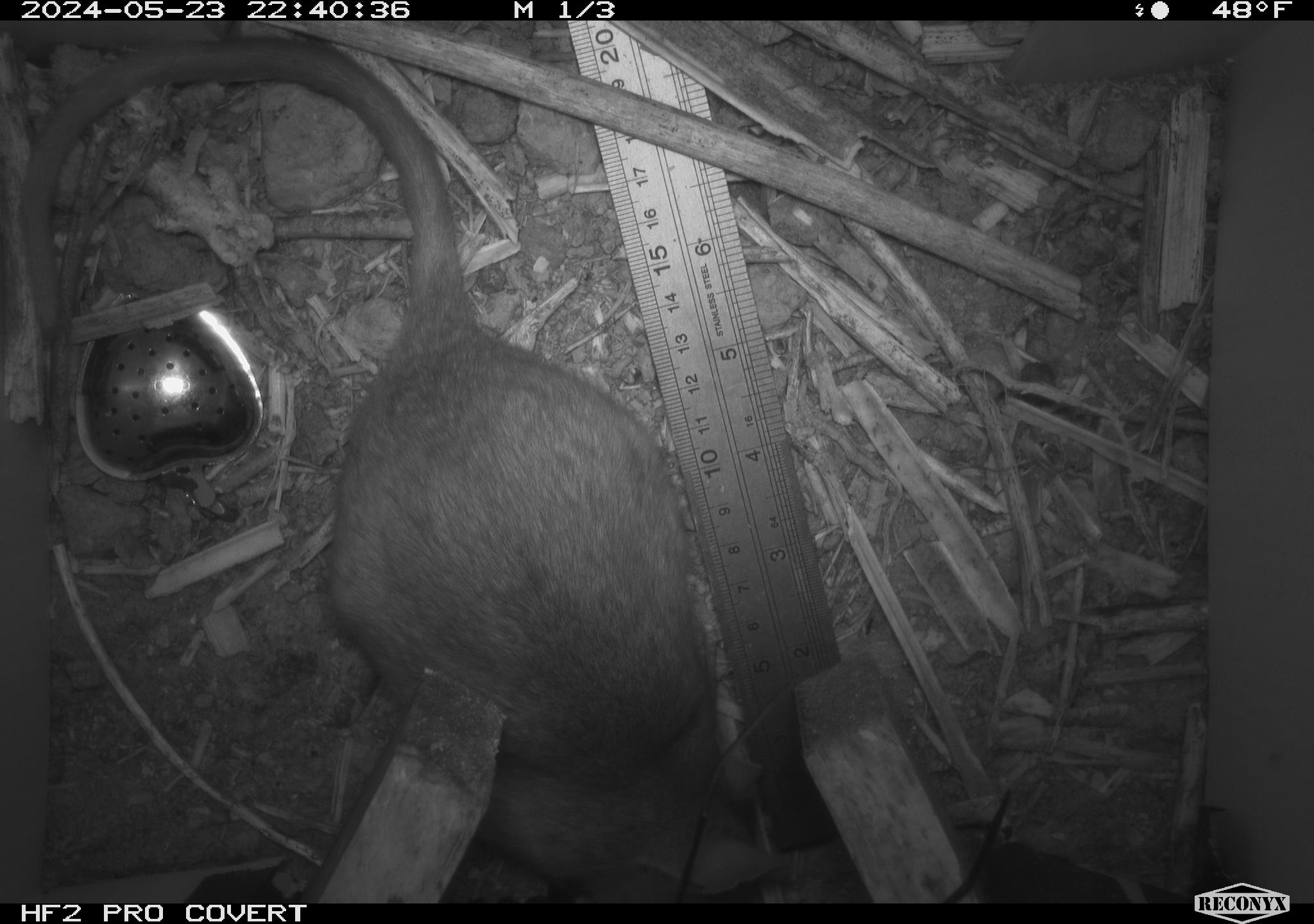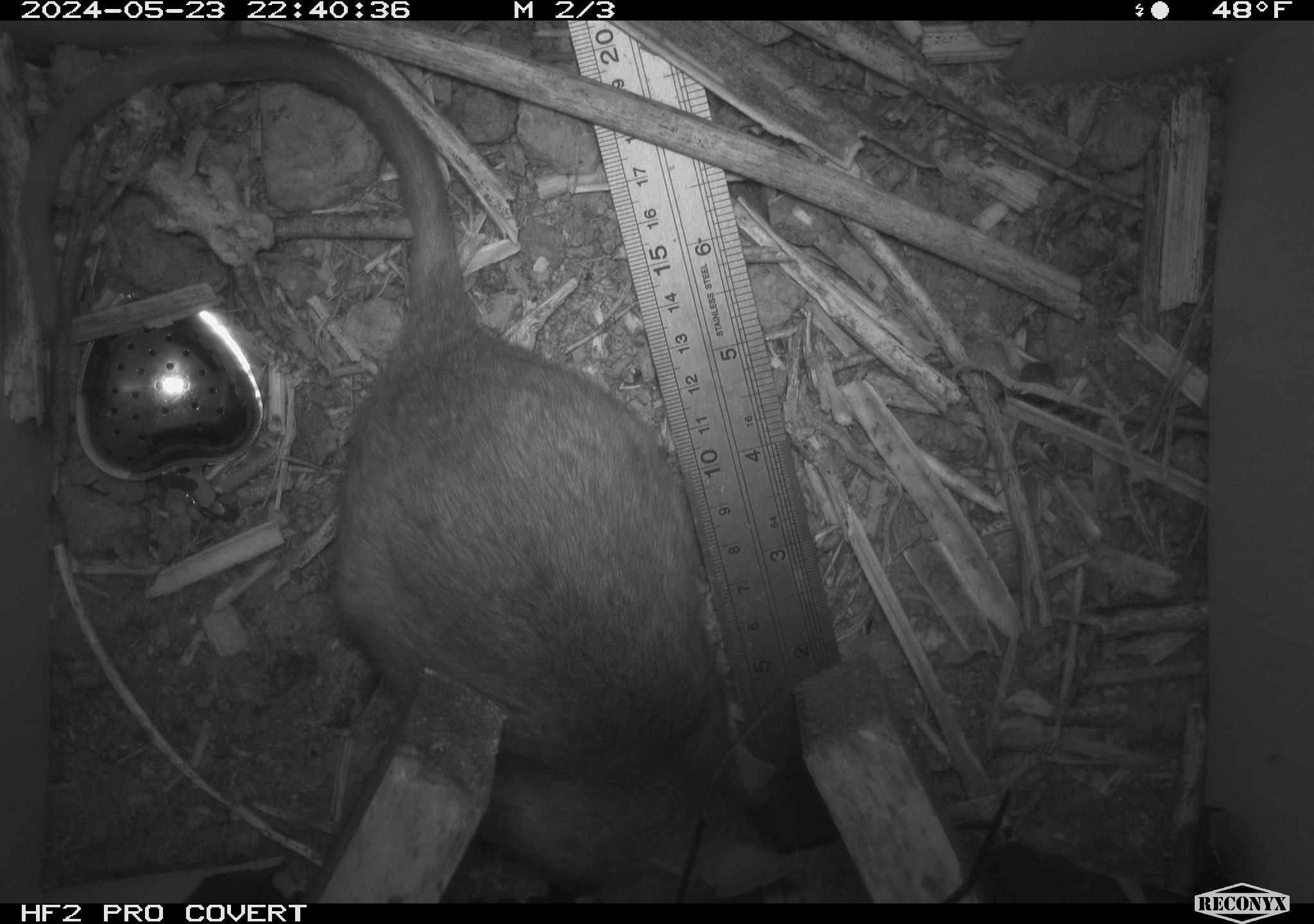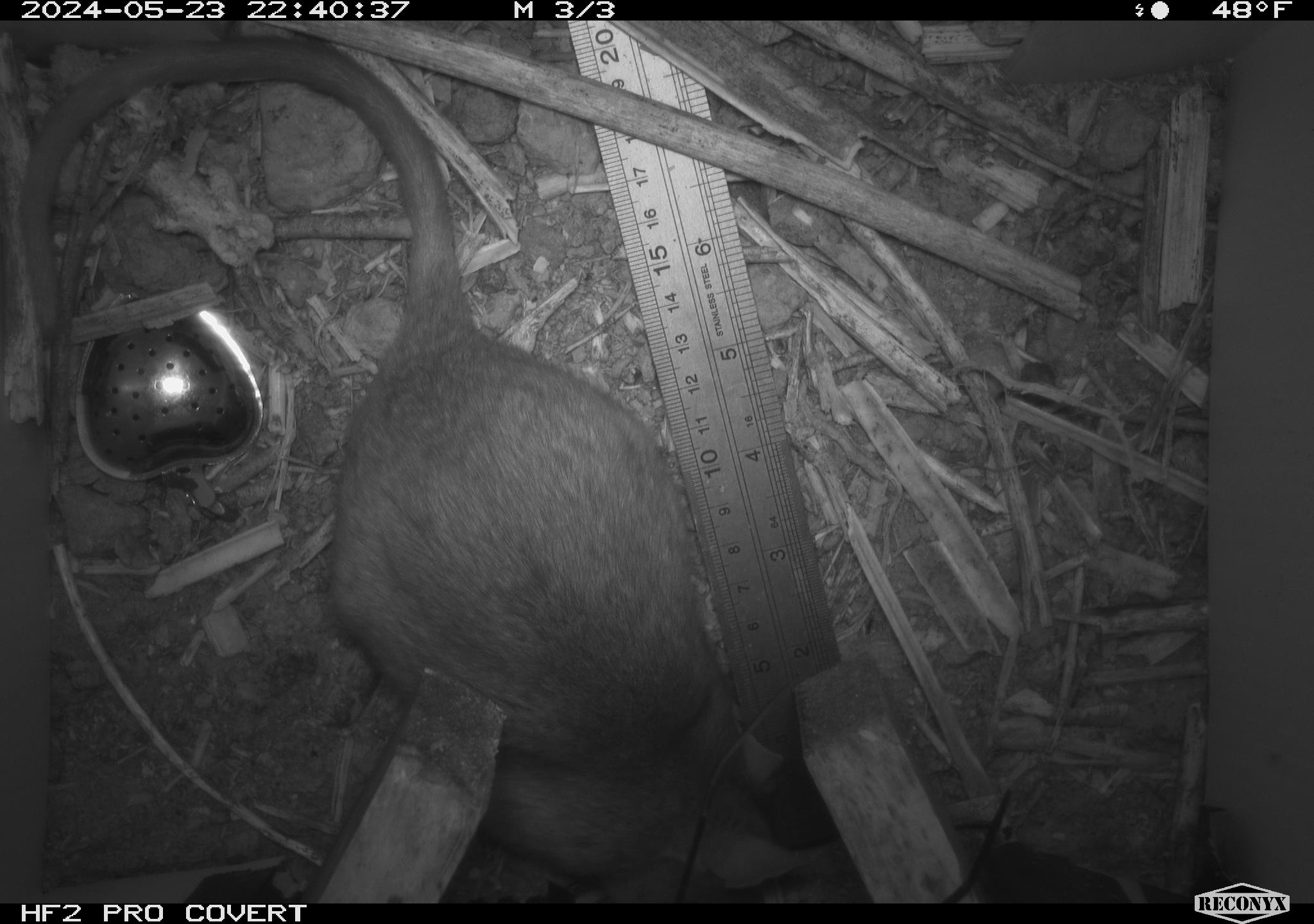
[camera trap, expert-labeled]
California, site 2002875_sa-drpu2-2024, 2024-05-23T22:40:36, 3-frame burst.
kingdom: Animalia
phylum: Chordata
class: Mammalia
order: Rodentia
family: Cricetidae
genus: Neotoma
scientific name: Neotoma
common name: pack rat or woodrat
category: neotoma species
Neotoma species (pack rat or woodrat) (Neotoma).